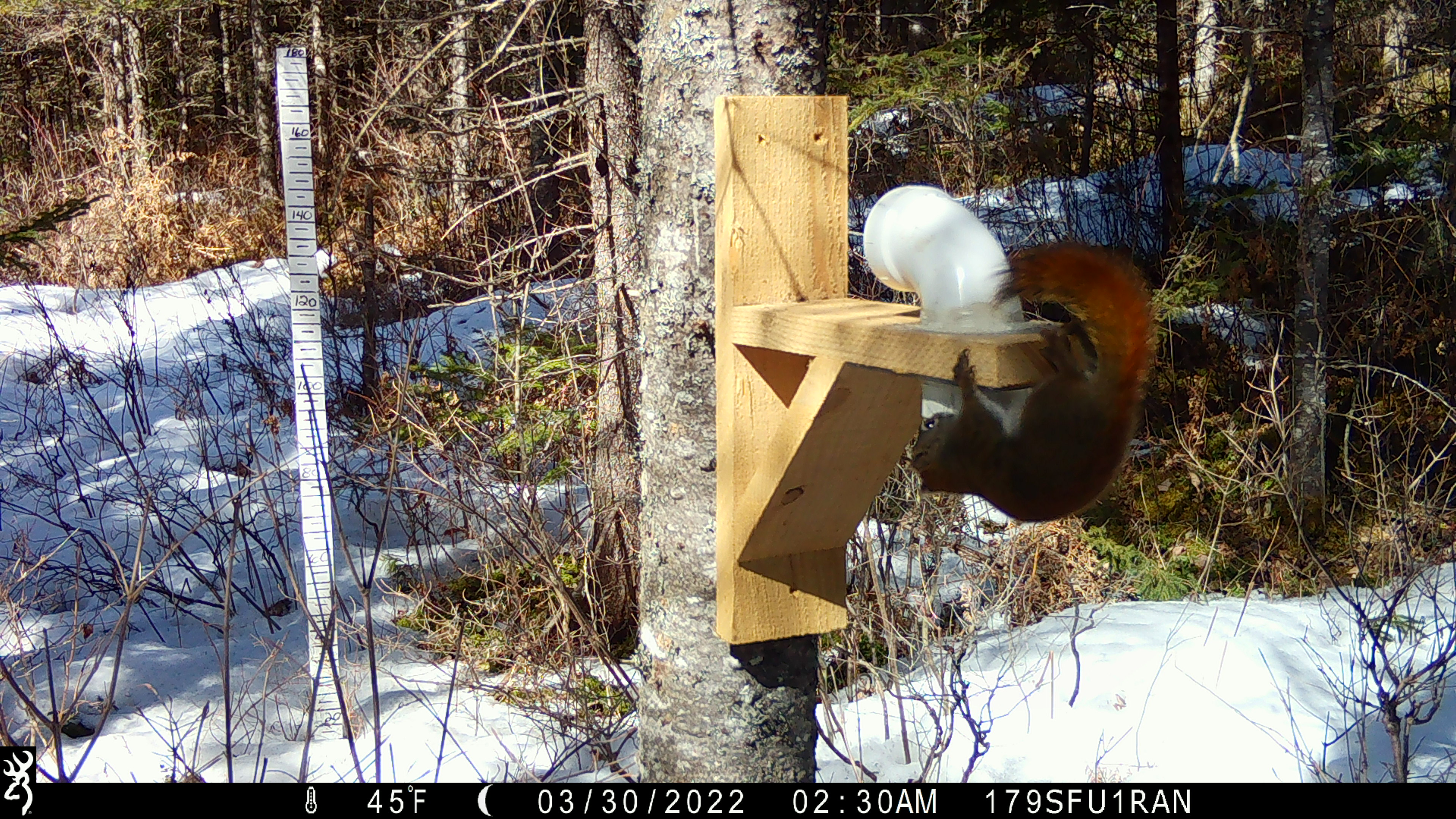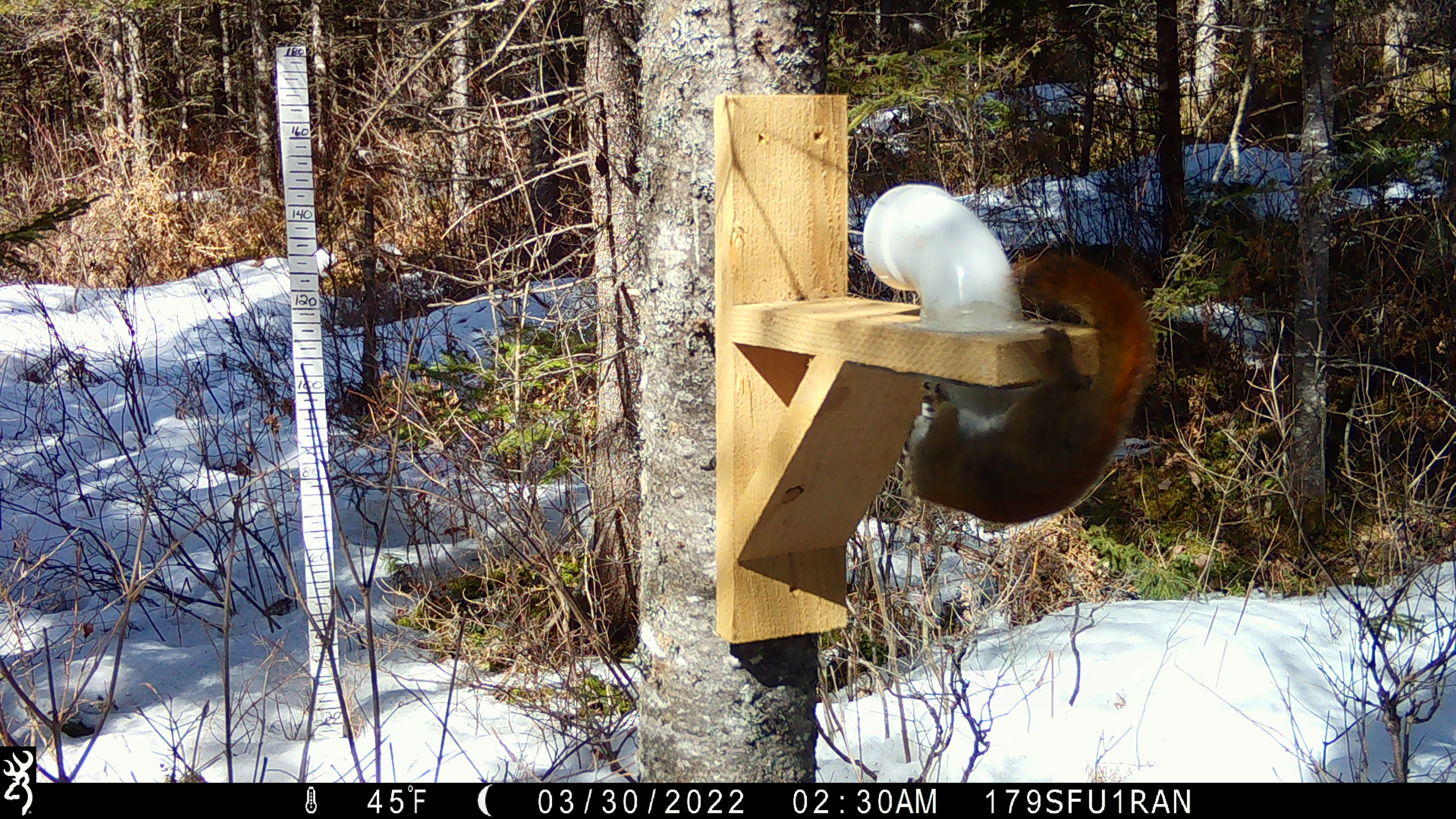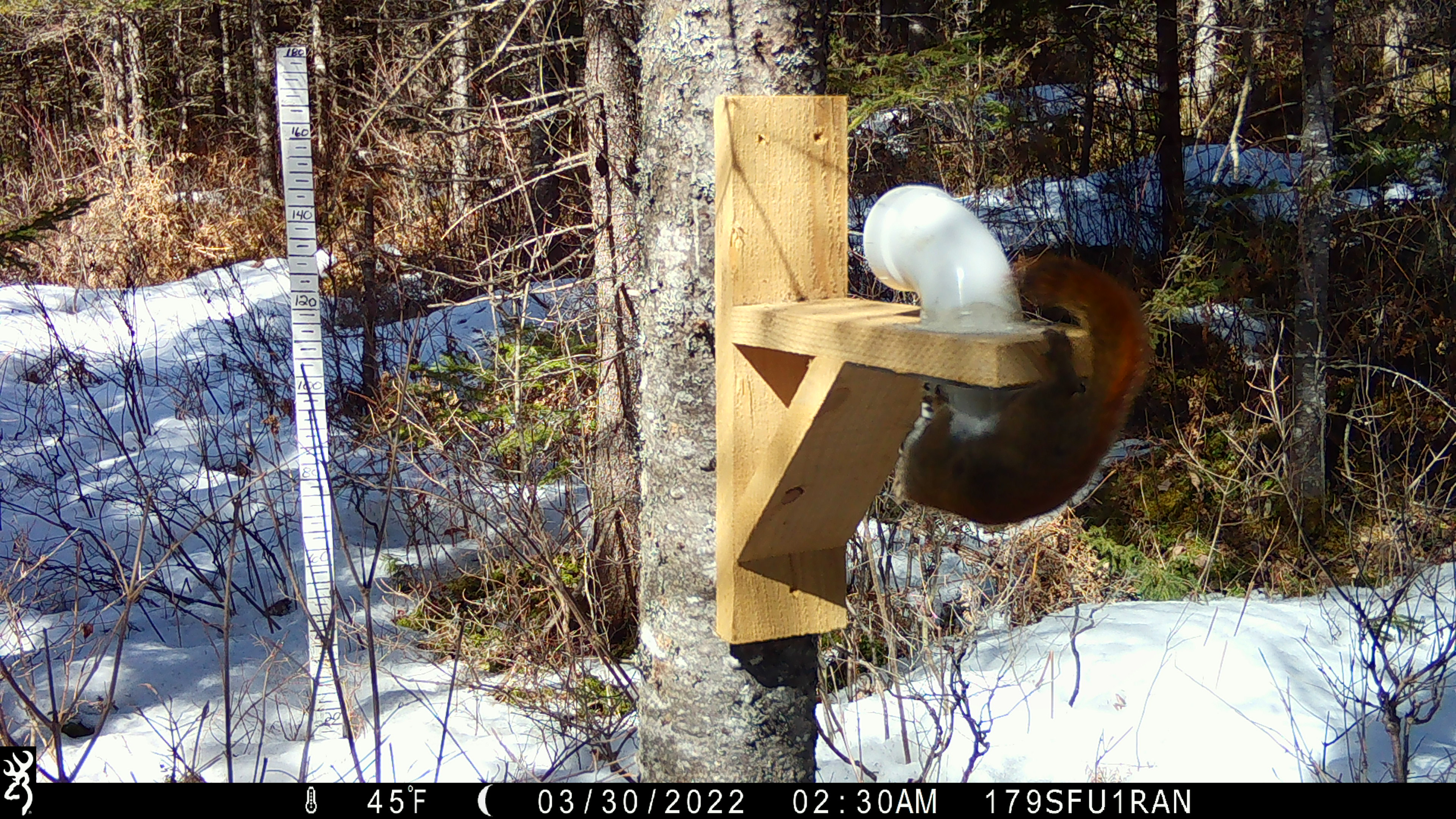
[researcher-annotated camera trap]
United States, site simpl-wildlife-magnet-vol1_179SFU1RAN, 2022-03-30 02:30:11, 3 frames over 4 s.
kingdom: Animalia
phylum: Chordata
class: Mammalia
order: Rodentia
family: Sciuridae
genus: Tamiasciurus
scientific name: Tamiasciurus hudsonicus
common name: red squirrel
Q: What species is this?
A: Red squirrel (Tamiasciurus hudsonicus).